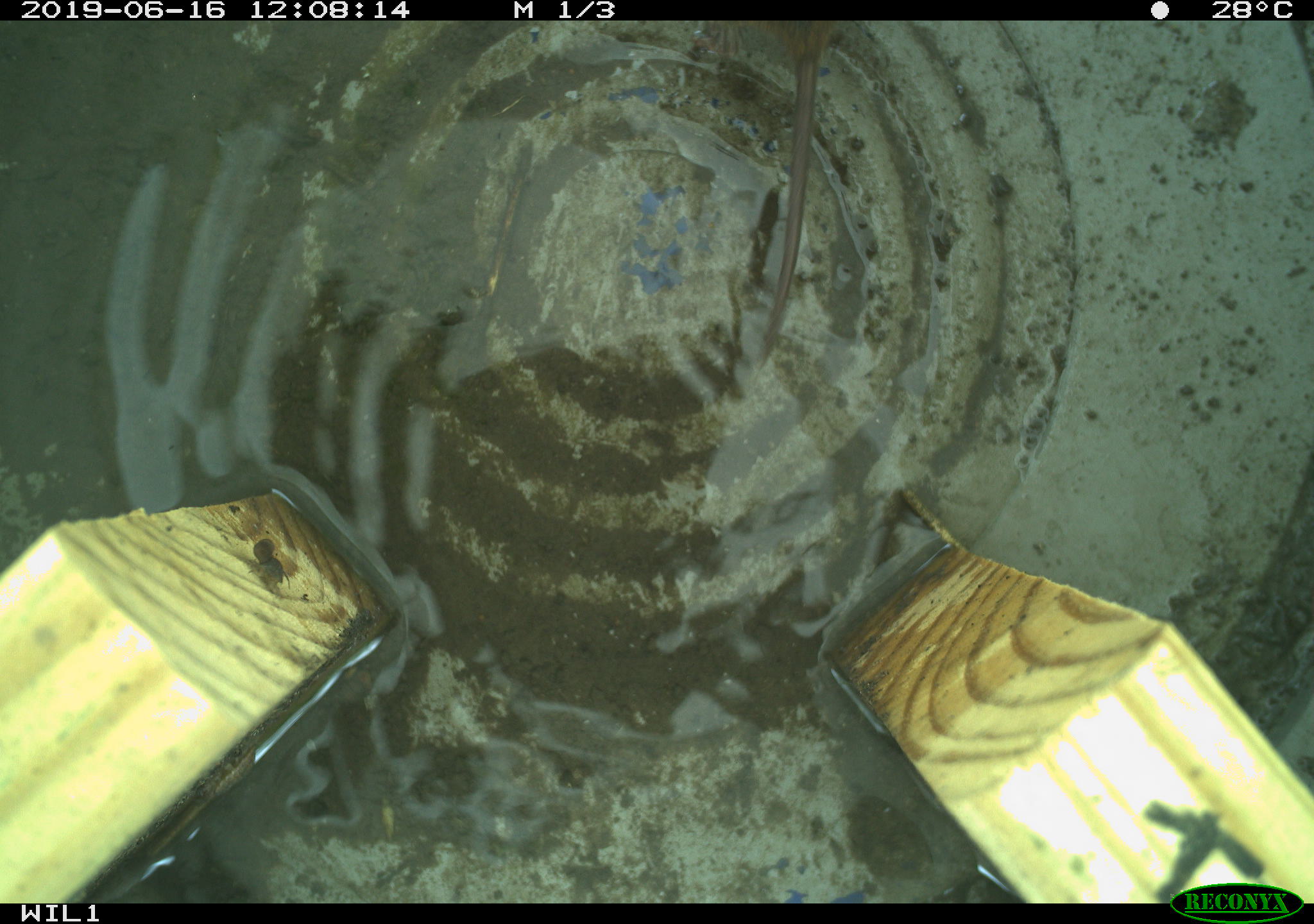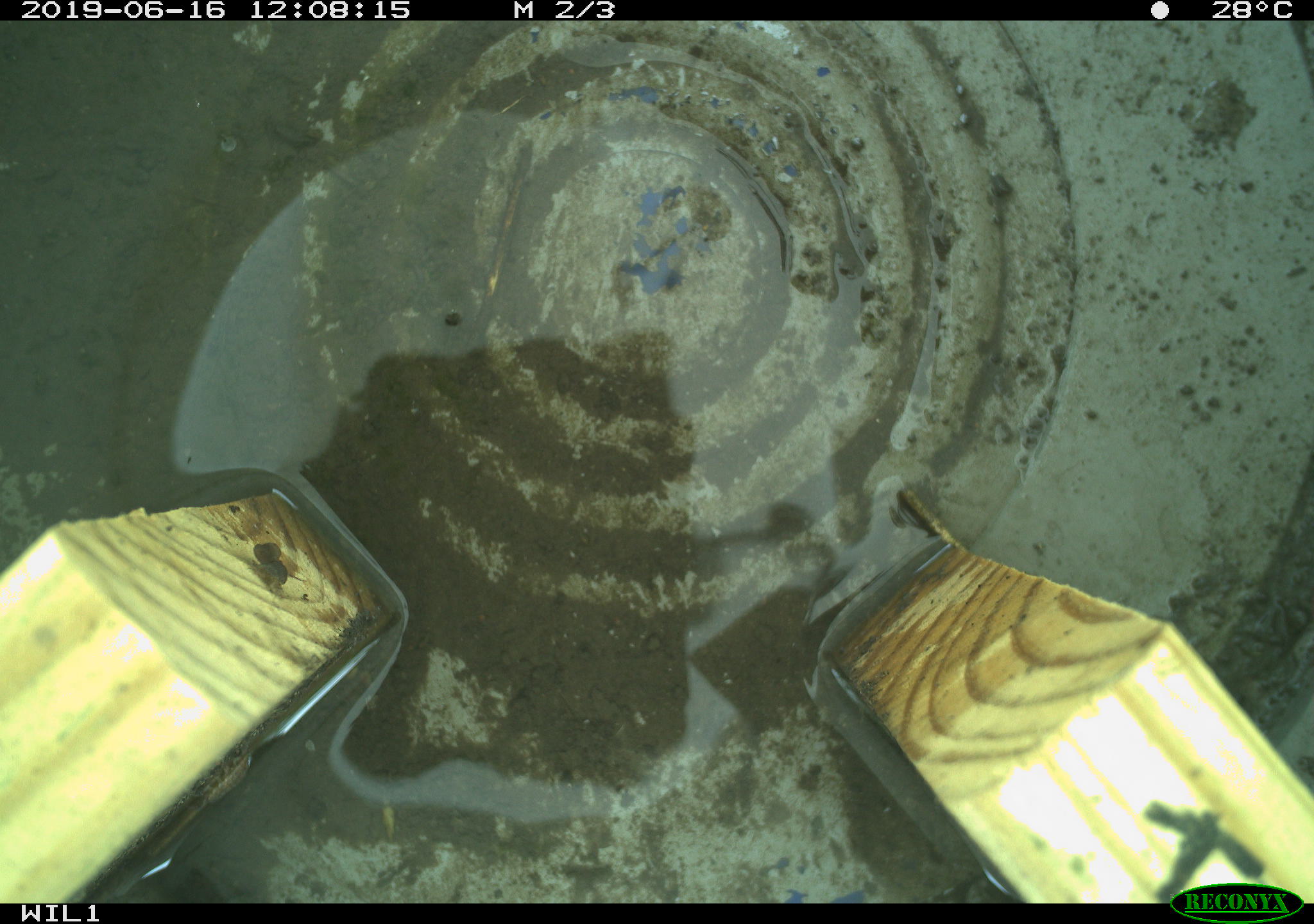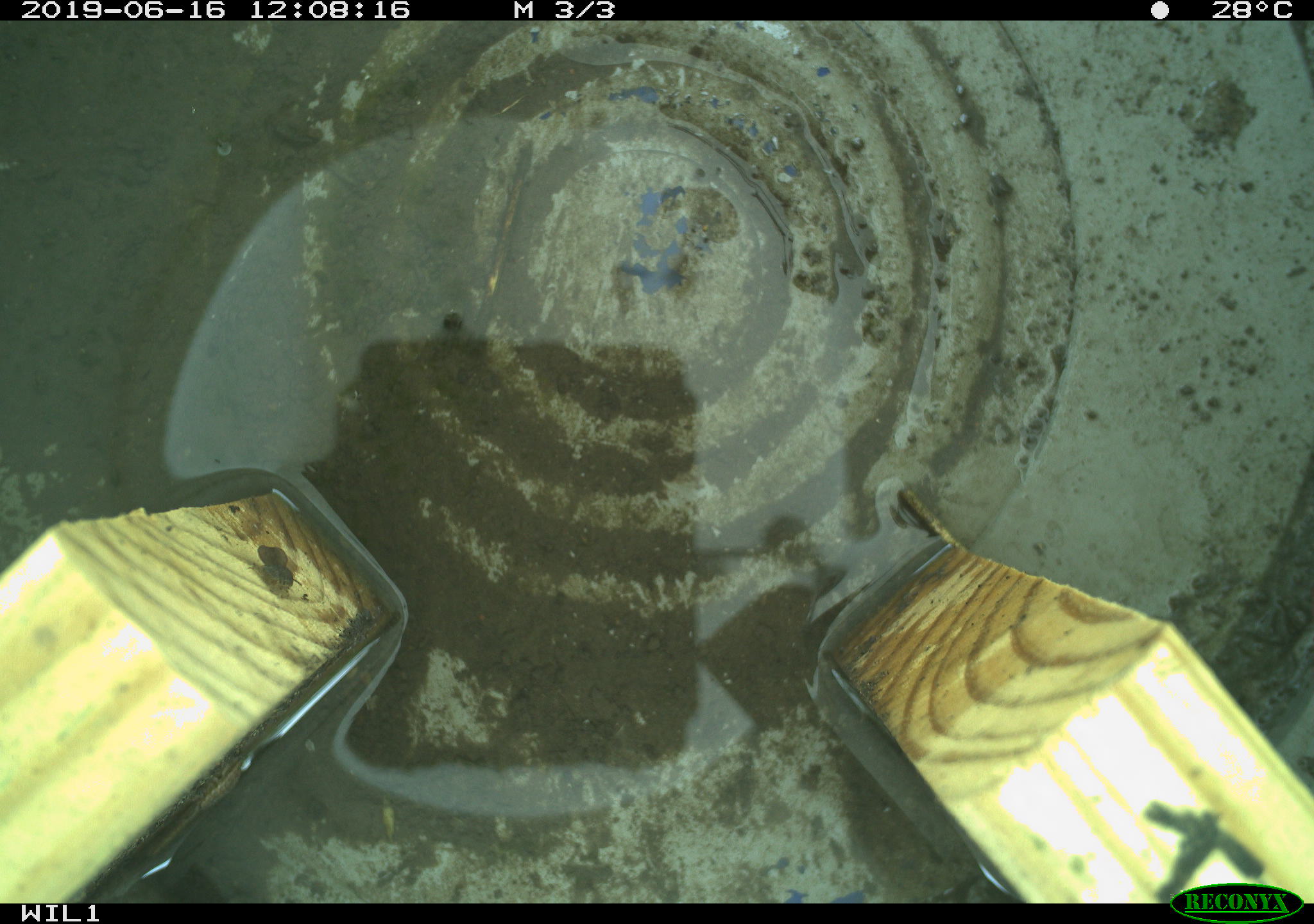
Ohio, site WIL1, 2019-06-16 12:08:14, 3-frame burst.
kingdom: Animalia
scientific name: Animalia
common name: animal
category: invertebrate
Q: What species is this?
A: Invertebrate (animal) (Animalia).